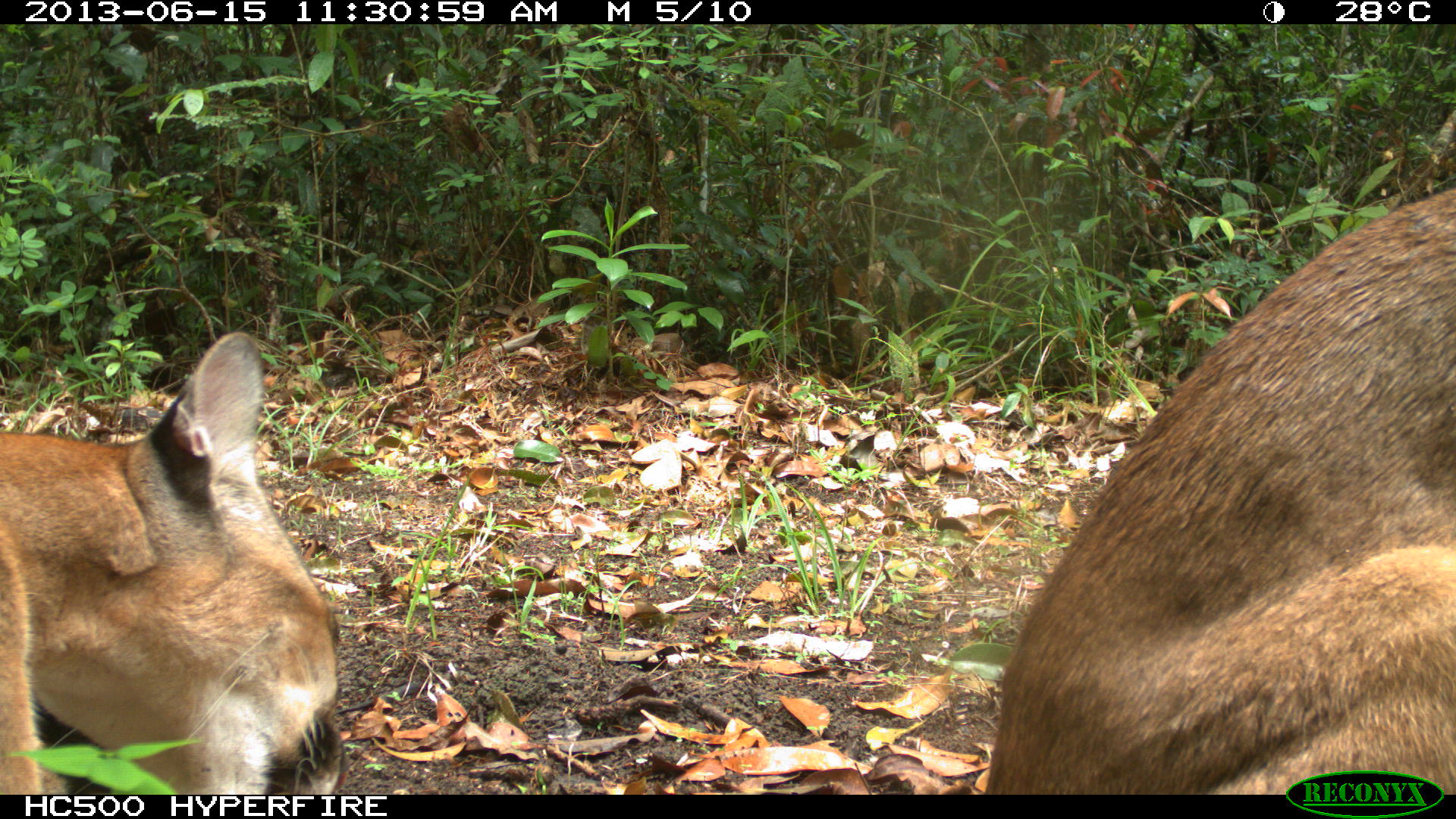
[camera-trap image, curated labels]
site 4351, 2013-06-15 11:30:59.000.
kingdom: Animalia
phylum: Chordata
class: Mammalia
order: Carnivora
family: Felidae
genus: Puma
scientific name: Puma concolor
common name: mountain lion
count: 2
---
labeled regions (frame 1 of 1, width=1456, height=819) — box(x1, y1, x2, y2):
puma concolor: box(983, 183, 1456, 795); box(0, 329, 351, 793)